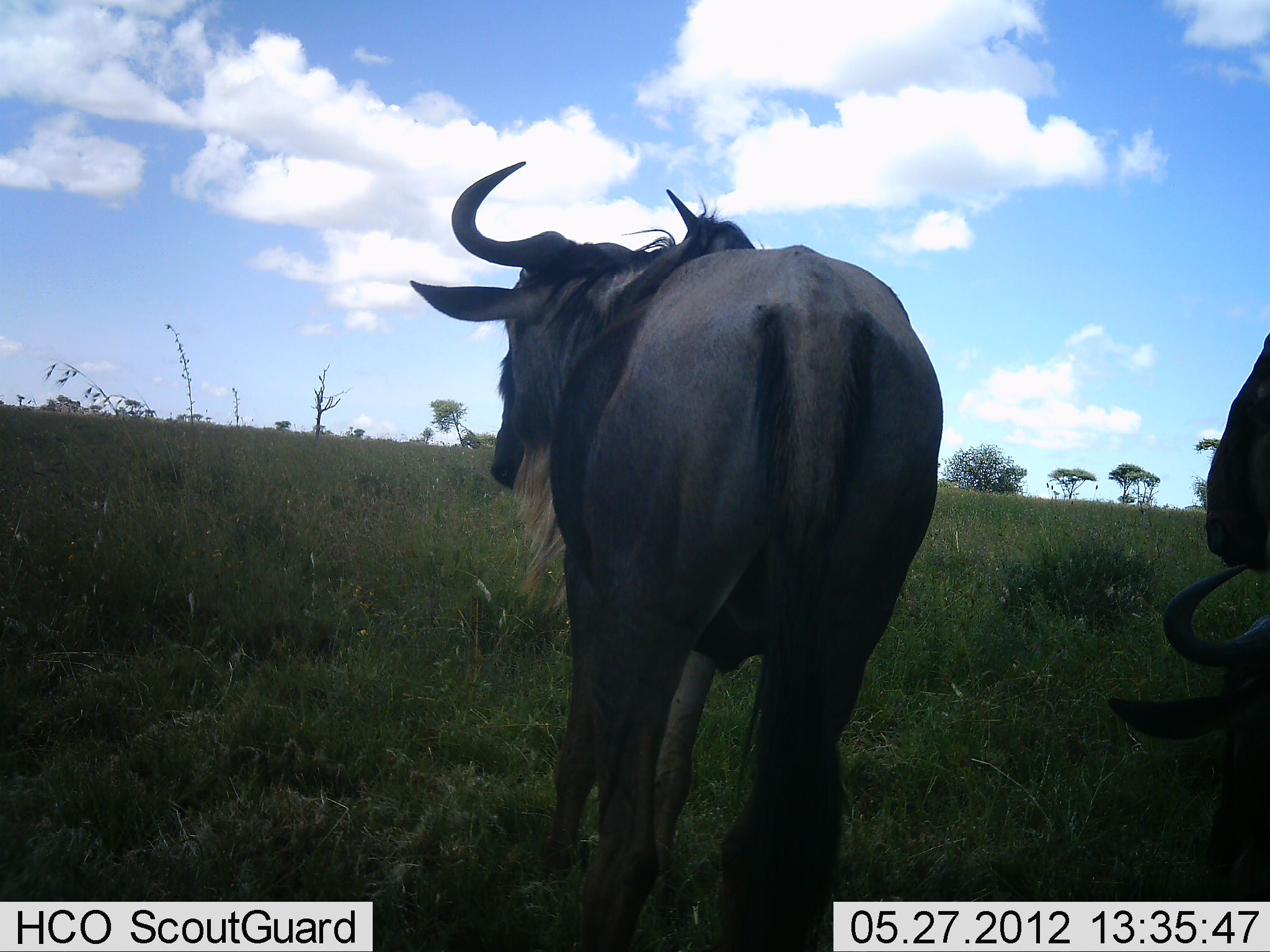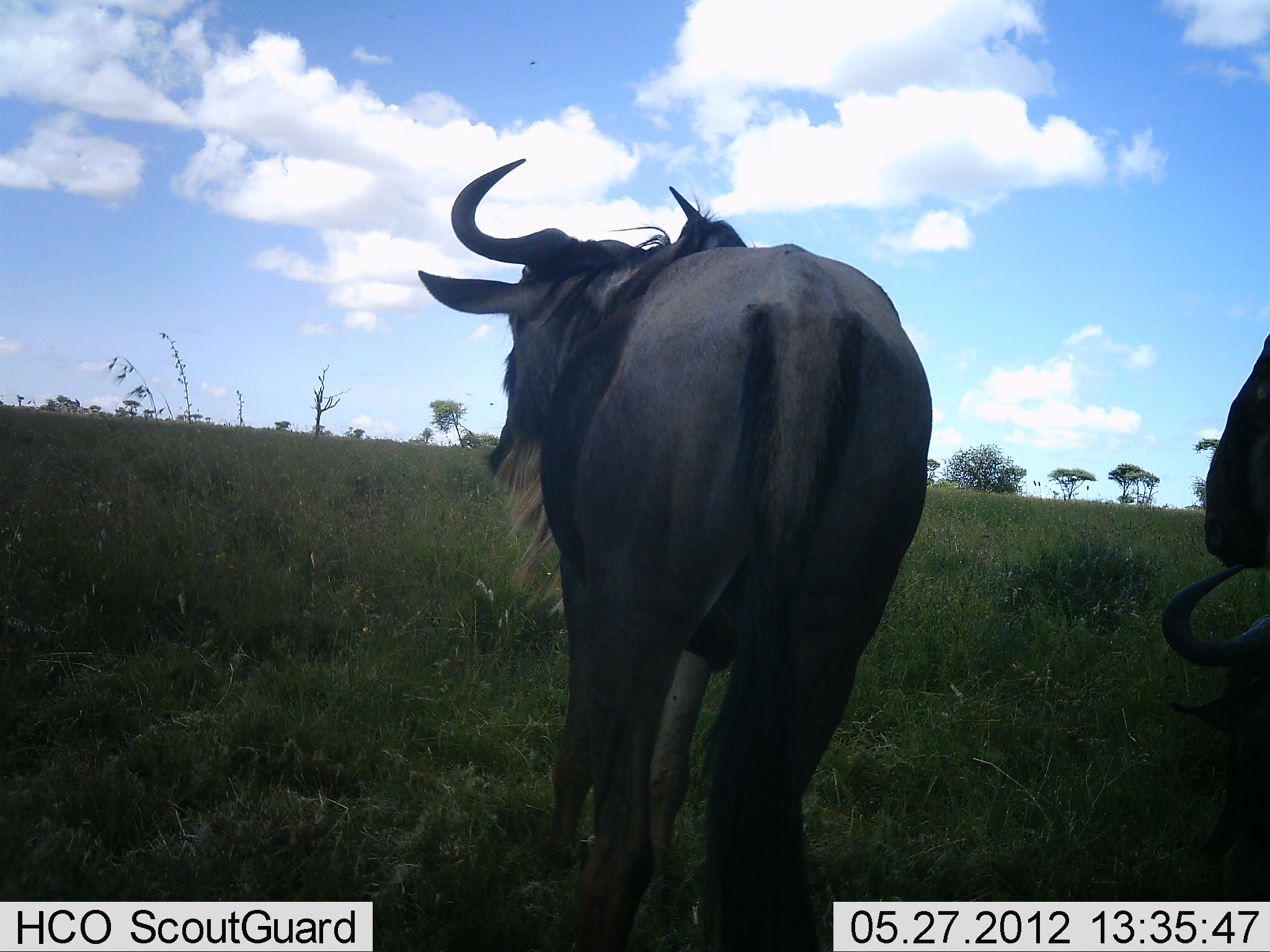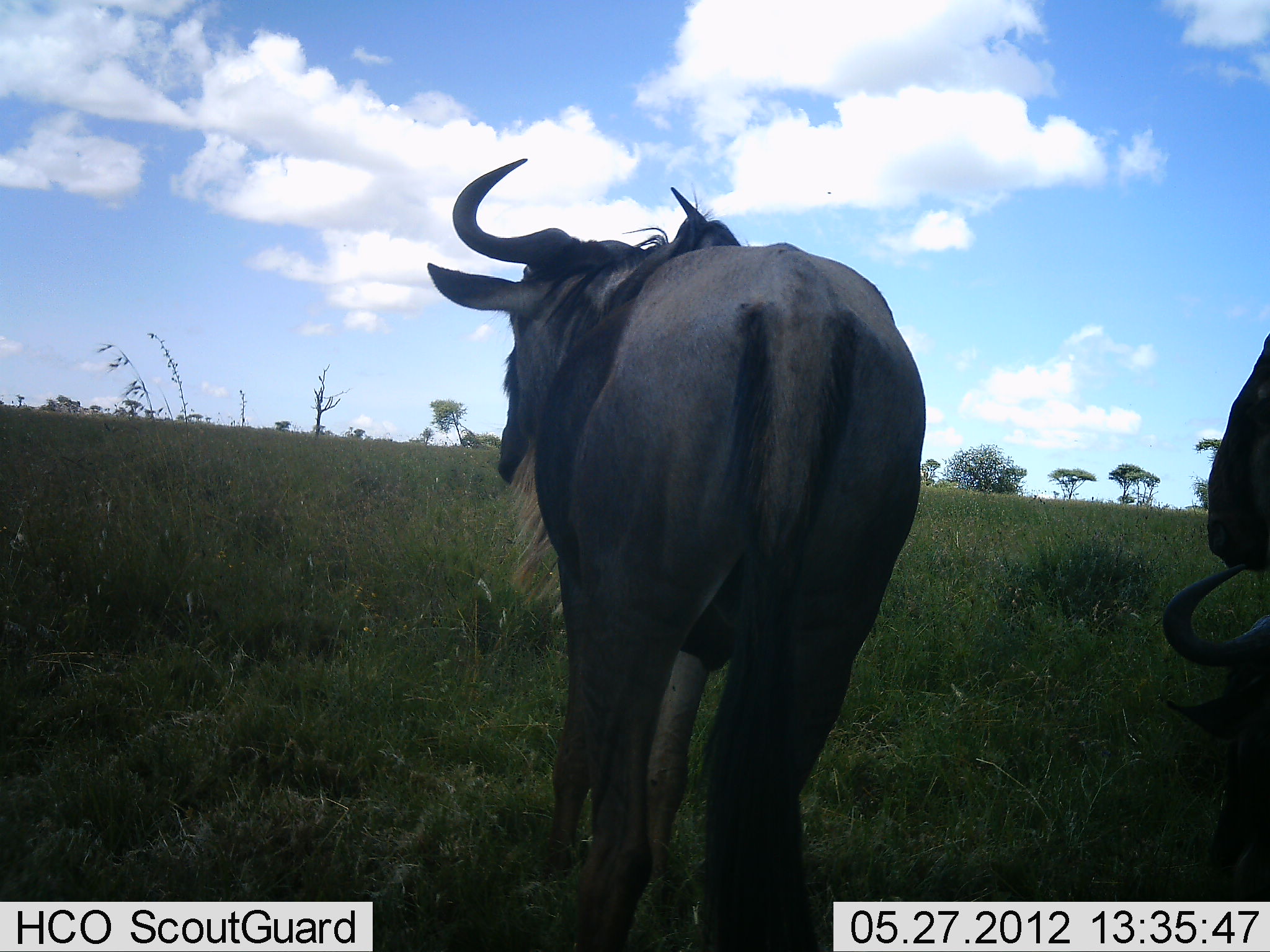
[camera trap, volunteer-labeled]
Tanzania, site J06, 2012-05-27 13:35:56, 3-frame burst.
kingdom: Animalia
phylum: Chordata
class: Mammalia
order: Artiodactyla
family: Bovidae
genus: Connochaetes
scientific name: Connochaetes taurinus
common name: blue wildebeest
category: wildebeest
Wildebeest (blue wildebeest) (Connochaetes taurinus), count 3. Behavior (volunteer vote fractions): standing 90%, resting 60%, moving 0%, interacting 0%. Young present (vote fraction): 0%. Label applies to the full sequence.